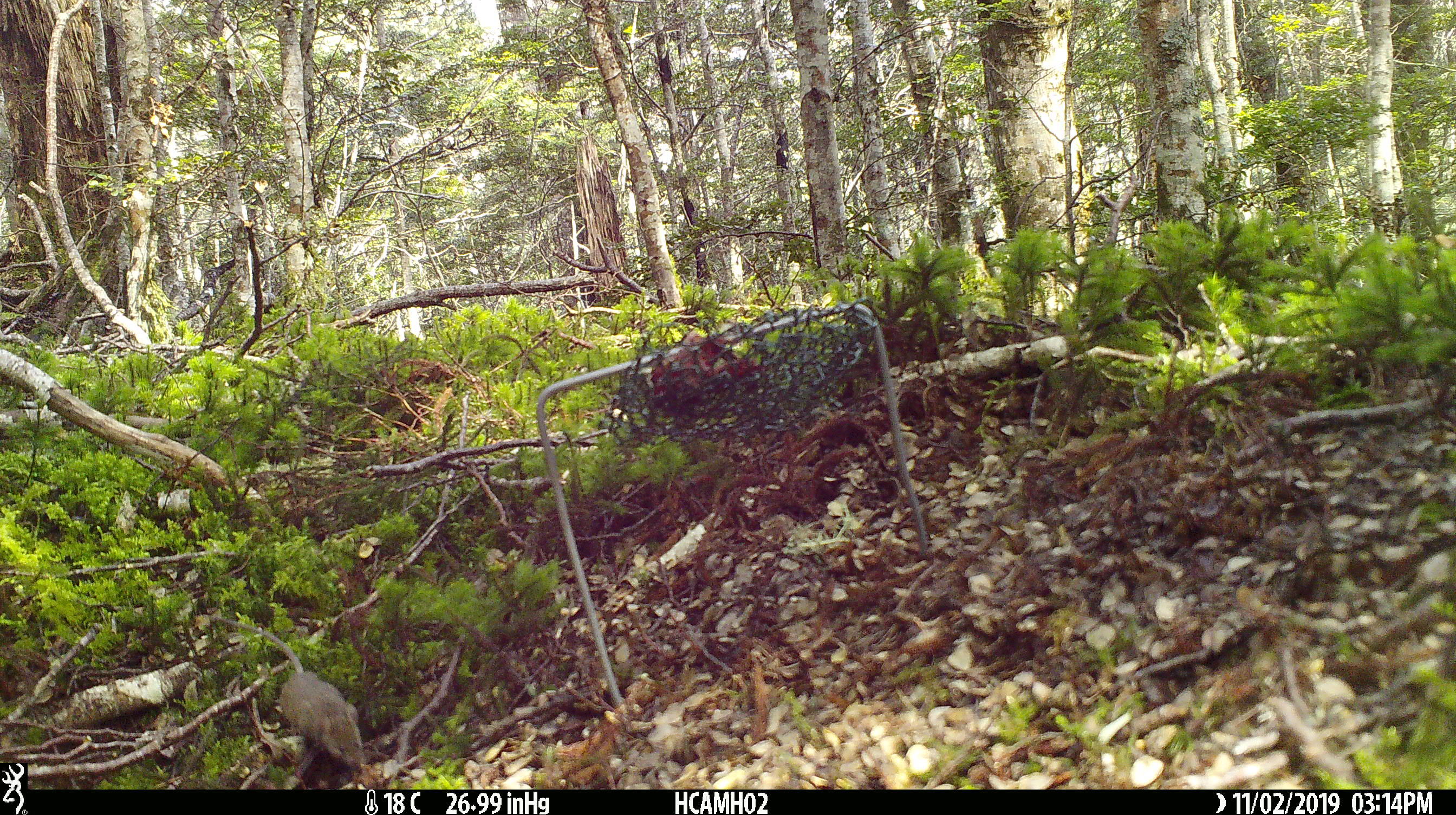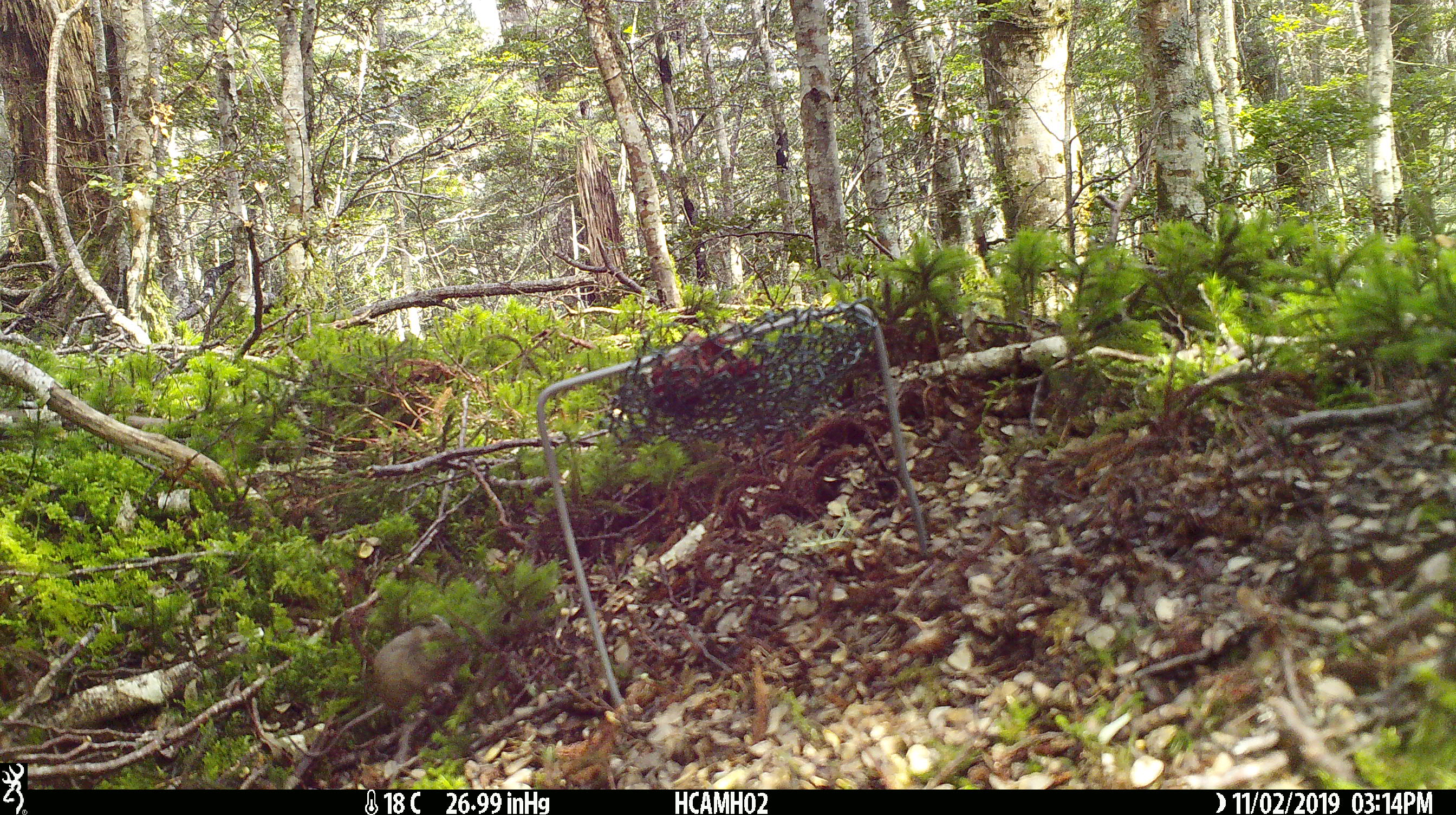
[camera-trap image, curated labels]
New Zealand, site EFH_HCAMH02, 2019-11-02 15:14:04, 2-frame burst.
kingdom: Animalia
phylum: Chordata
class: Mammalia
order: Rodentia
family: Muridae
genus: Mus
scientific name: Mus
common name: mouse